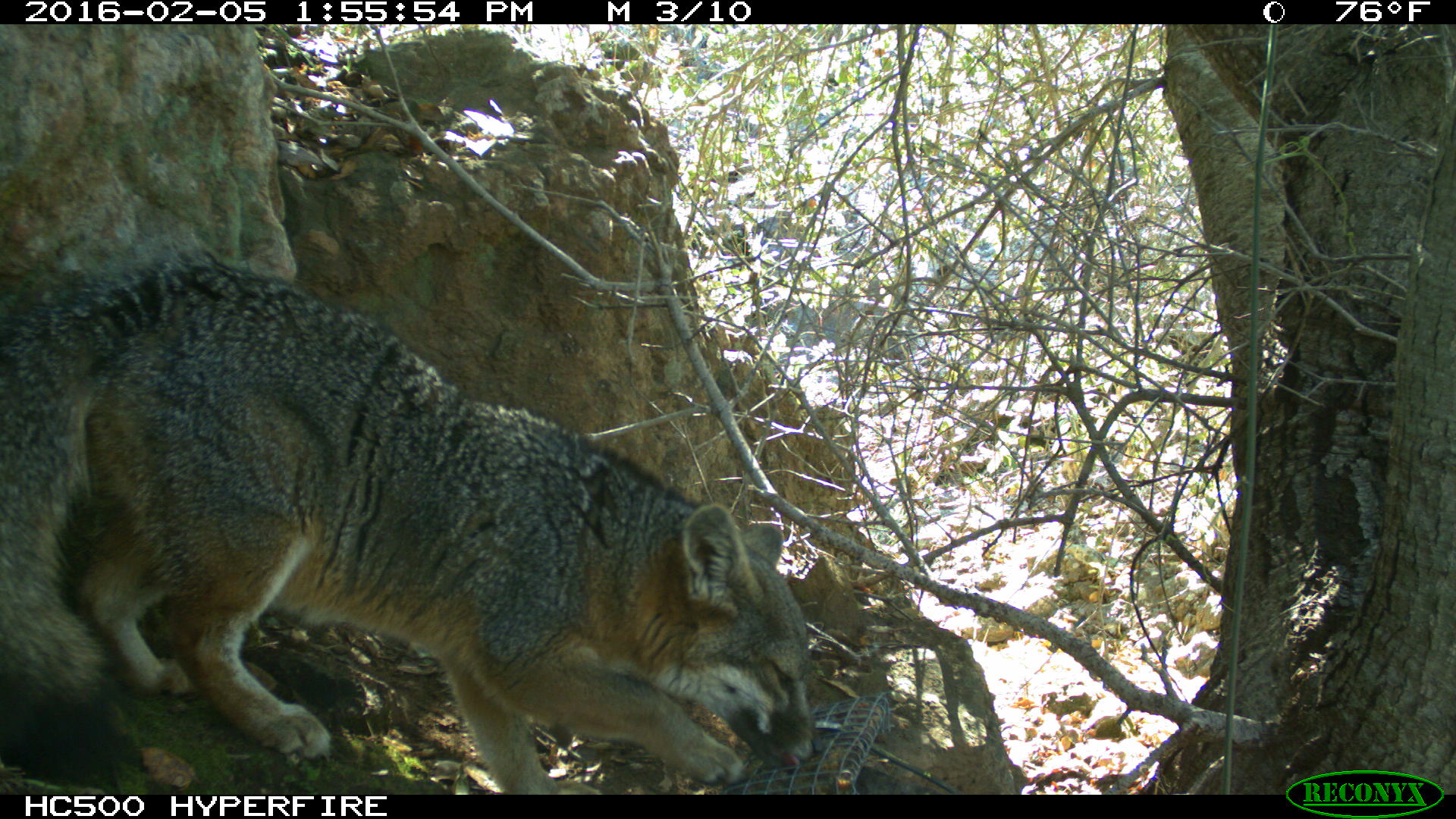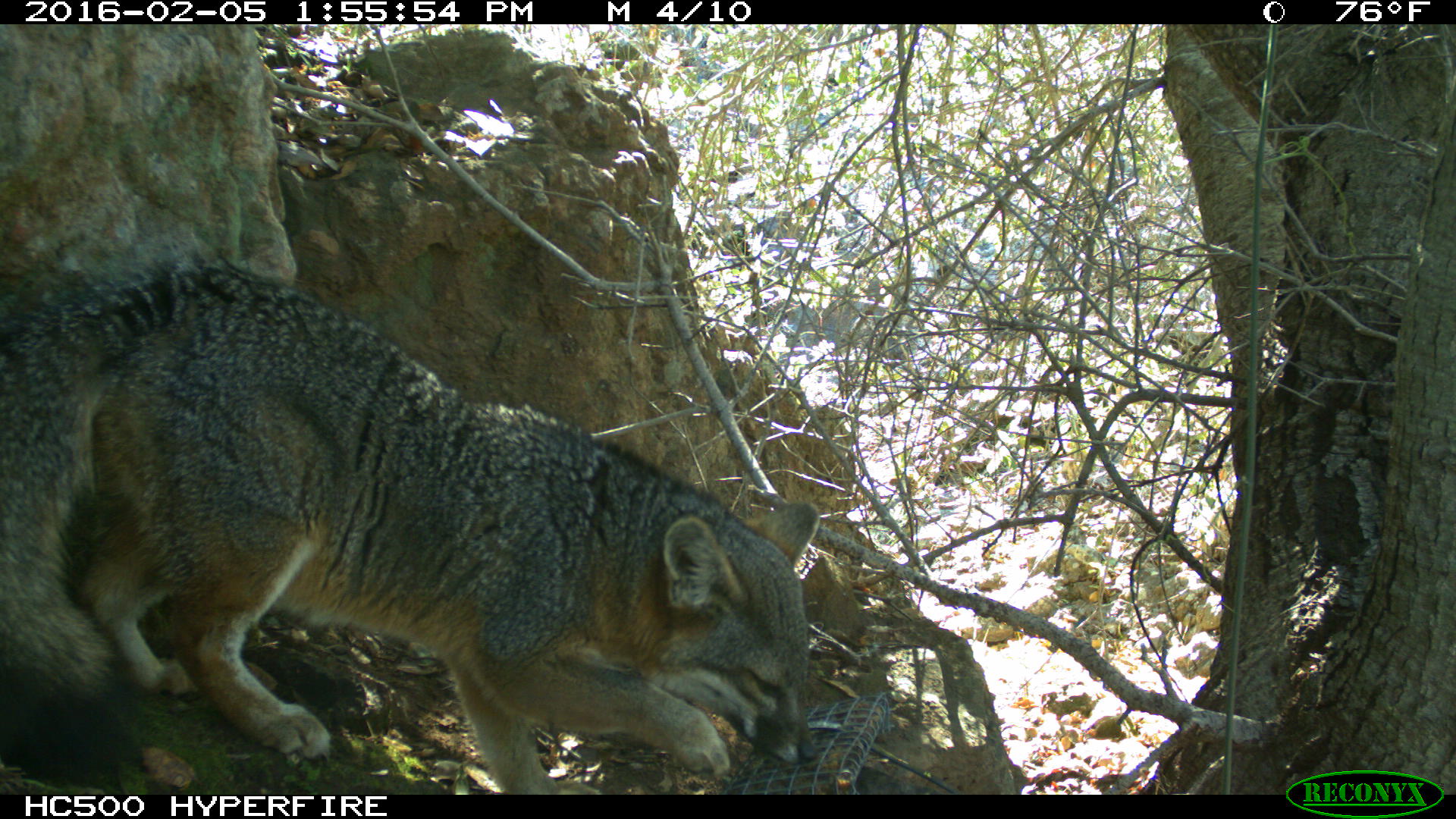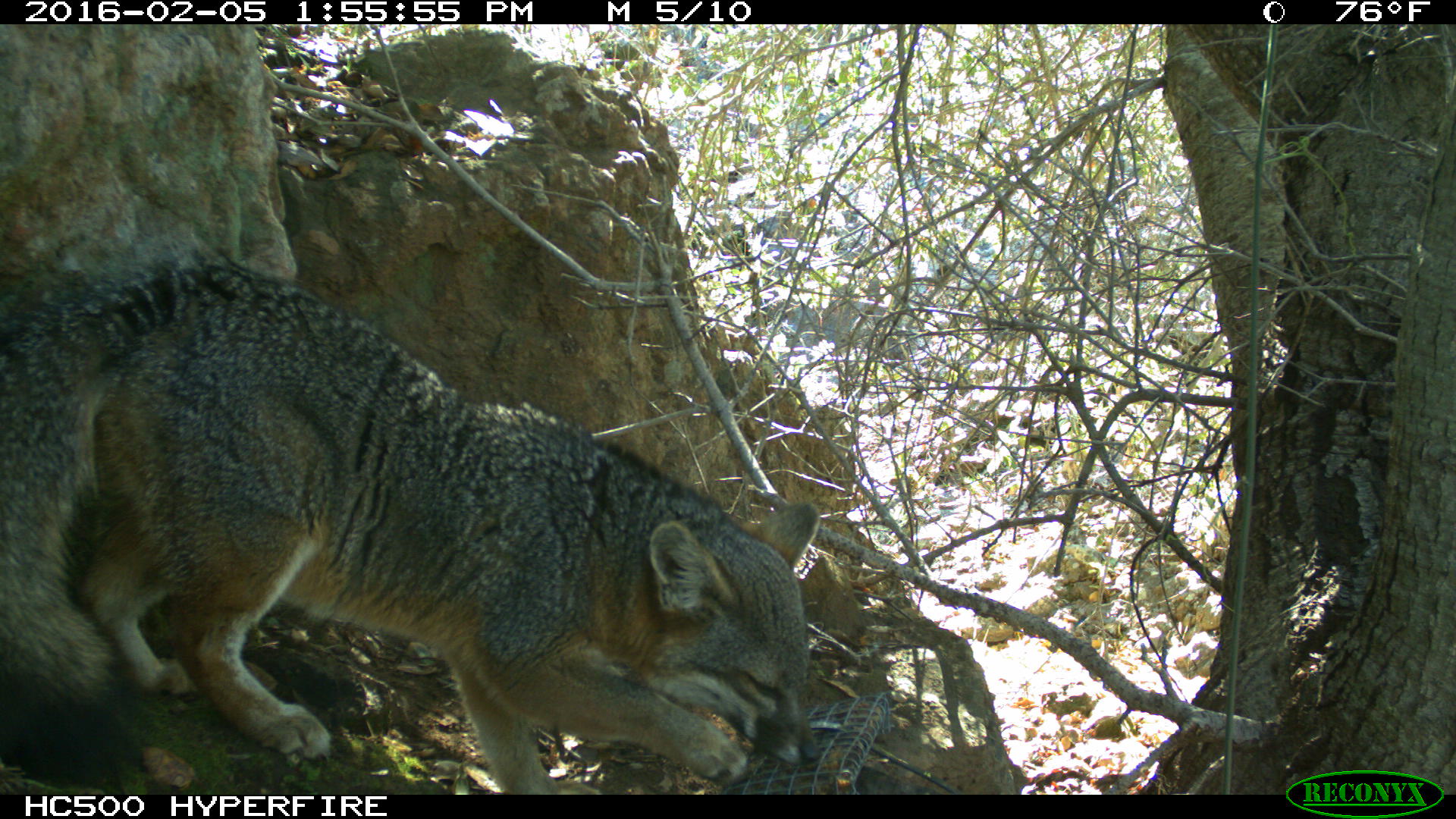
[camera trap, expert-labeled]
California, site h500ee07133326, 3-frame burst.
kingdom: Animalia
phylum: Chordata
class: Mammalia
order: Carnivora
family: Canidae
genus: Urocyon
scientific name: Urocyon littoralis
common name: island fox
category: fox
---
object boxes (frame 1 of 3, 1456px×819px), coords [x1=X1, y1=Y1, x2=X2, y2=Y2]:
fox: [x1=0, y1=257, x2=824, y2=794]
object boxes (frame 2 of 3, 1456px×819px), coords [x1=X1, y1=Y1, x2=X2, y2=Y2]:
fox: [x1=0, y1=249, x2=823, y2=775]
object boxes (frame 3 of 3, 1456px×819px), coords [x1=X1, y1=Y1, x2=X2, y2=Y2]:
fox: [x1=0, y1=259, x2=821, y2=794]